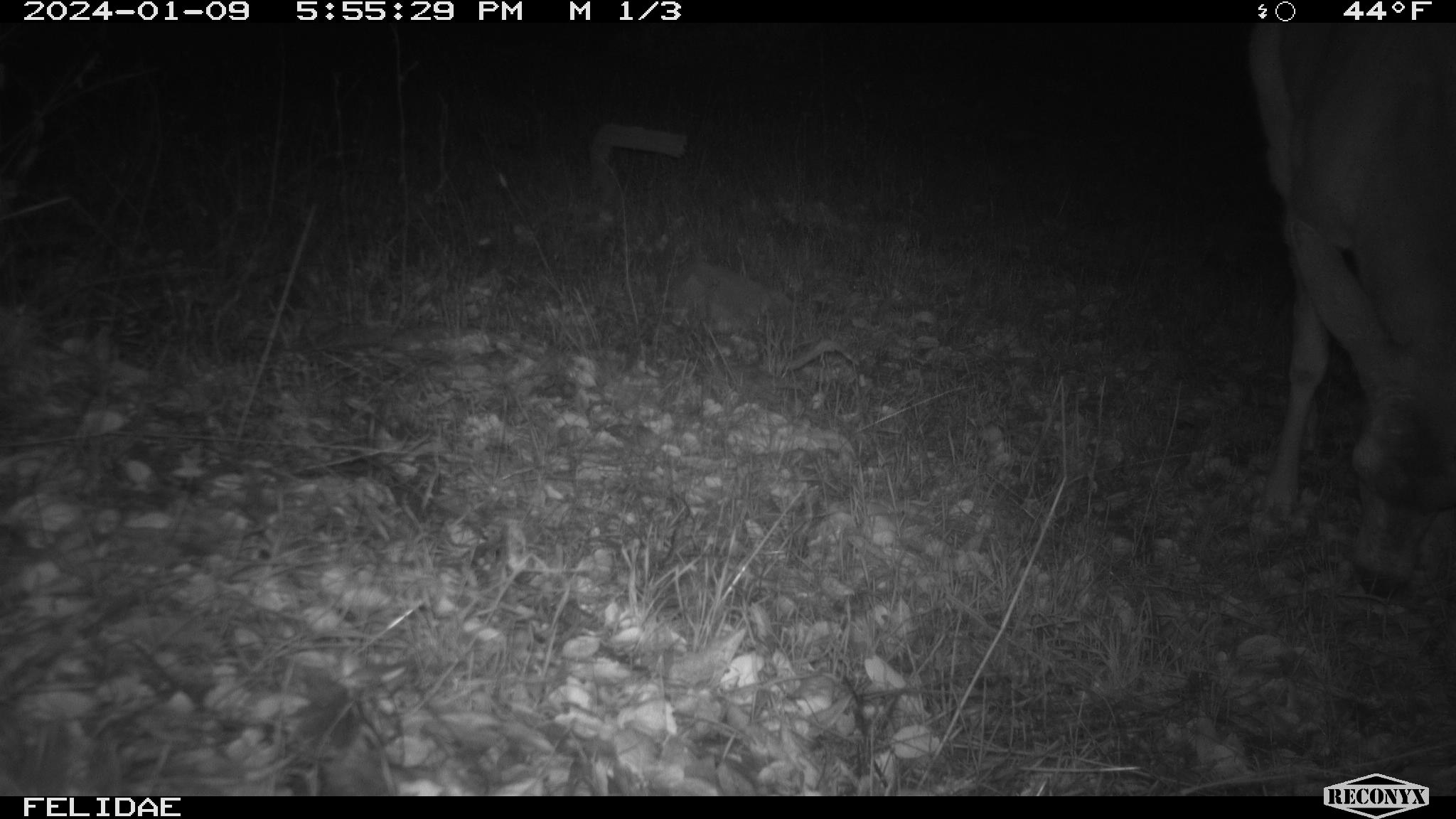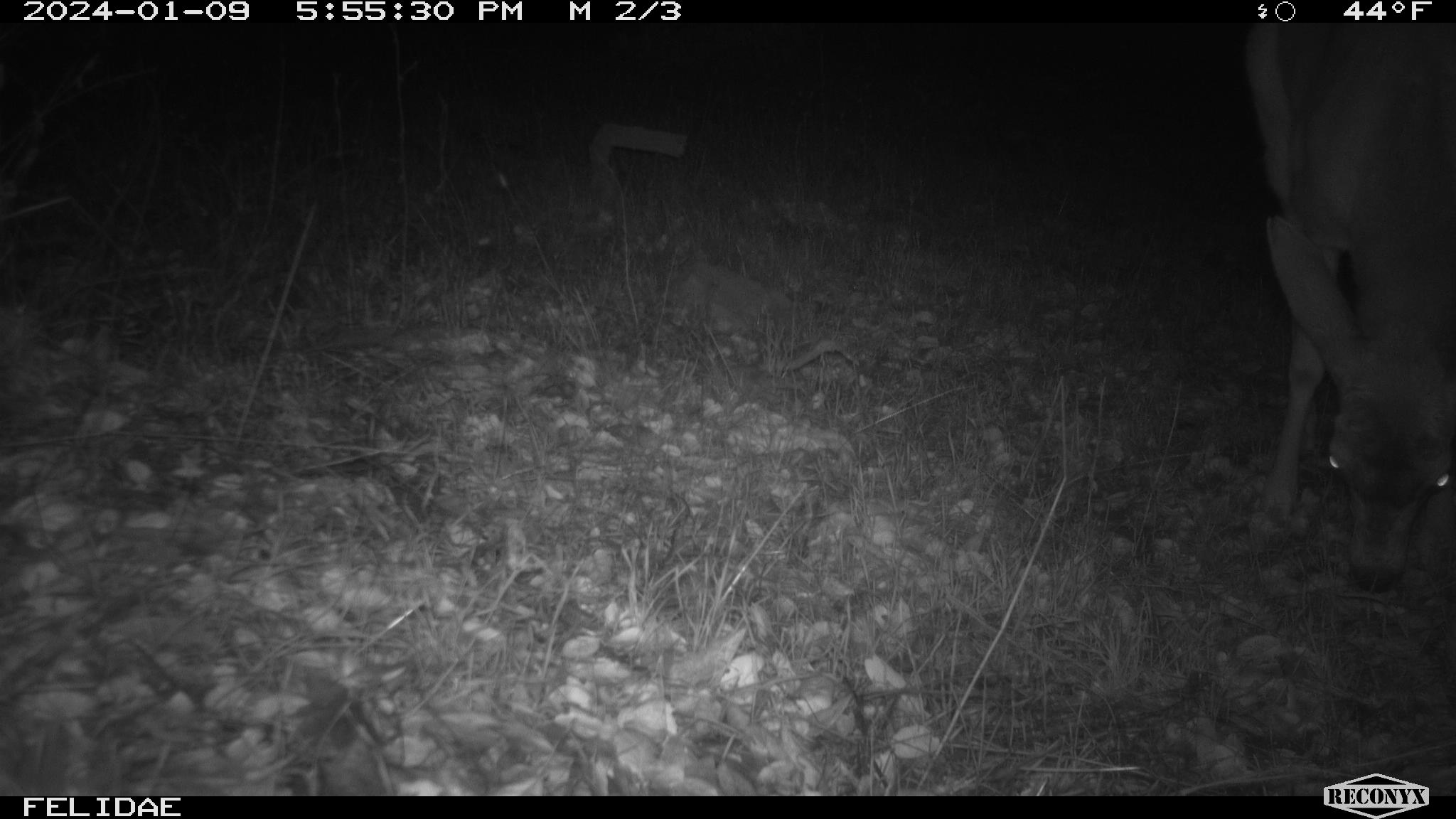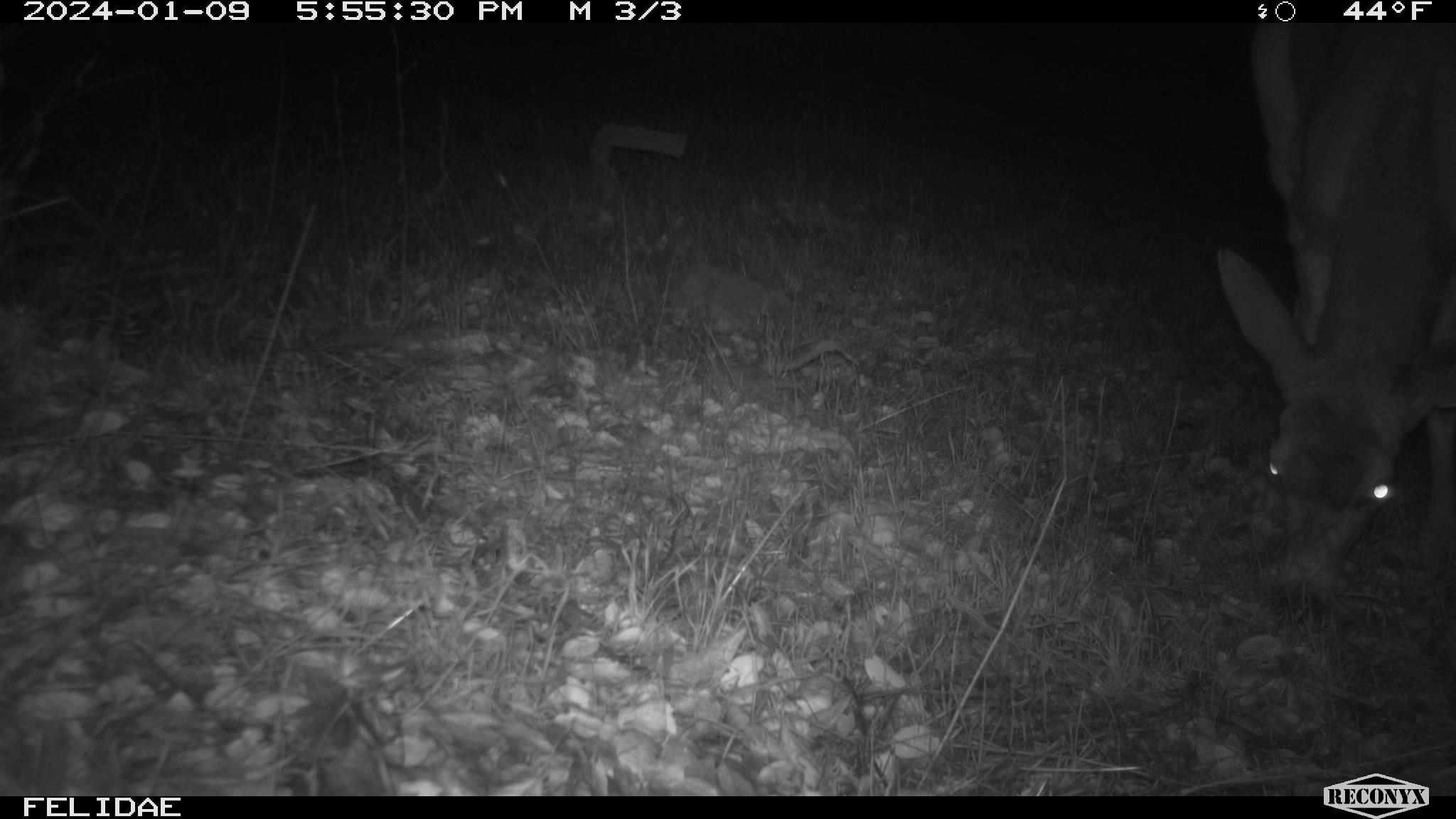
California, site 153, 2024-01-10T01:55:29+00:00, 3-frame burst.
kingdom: Animalia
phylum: Chordata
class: Mammalia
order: Artiodactyla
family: Cervidae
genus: Odocoileus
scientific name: Odocoileus hemionus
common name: mule deer